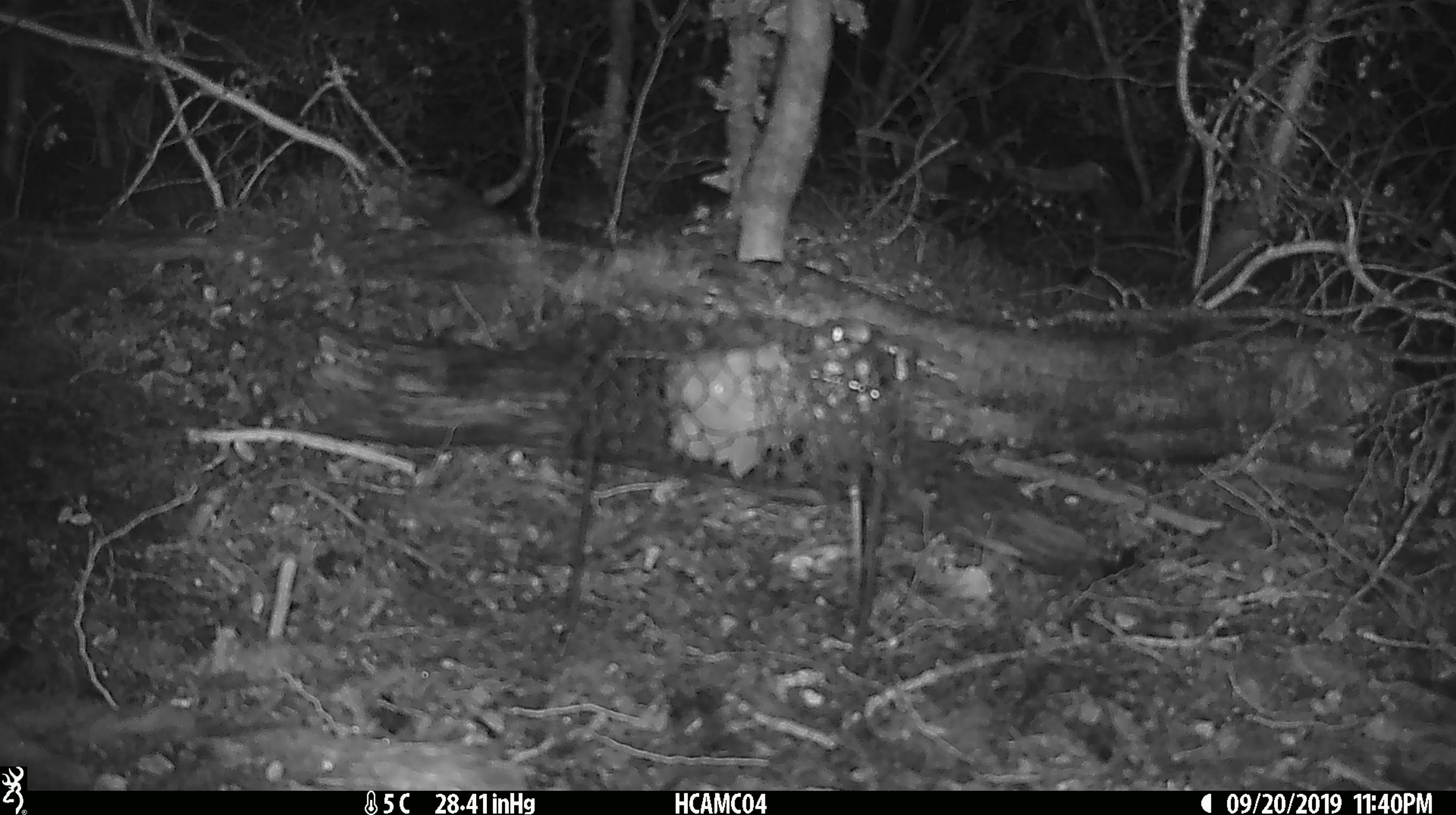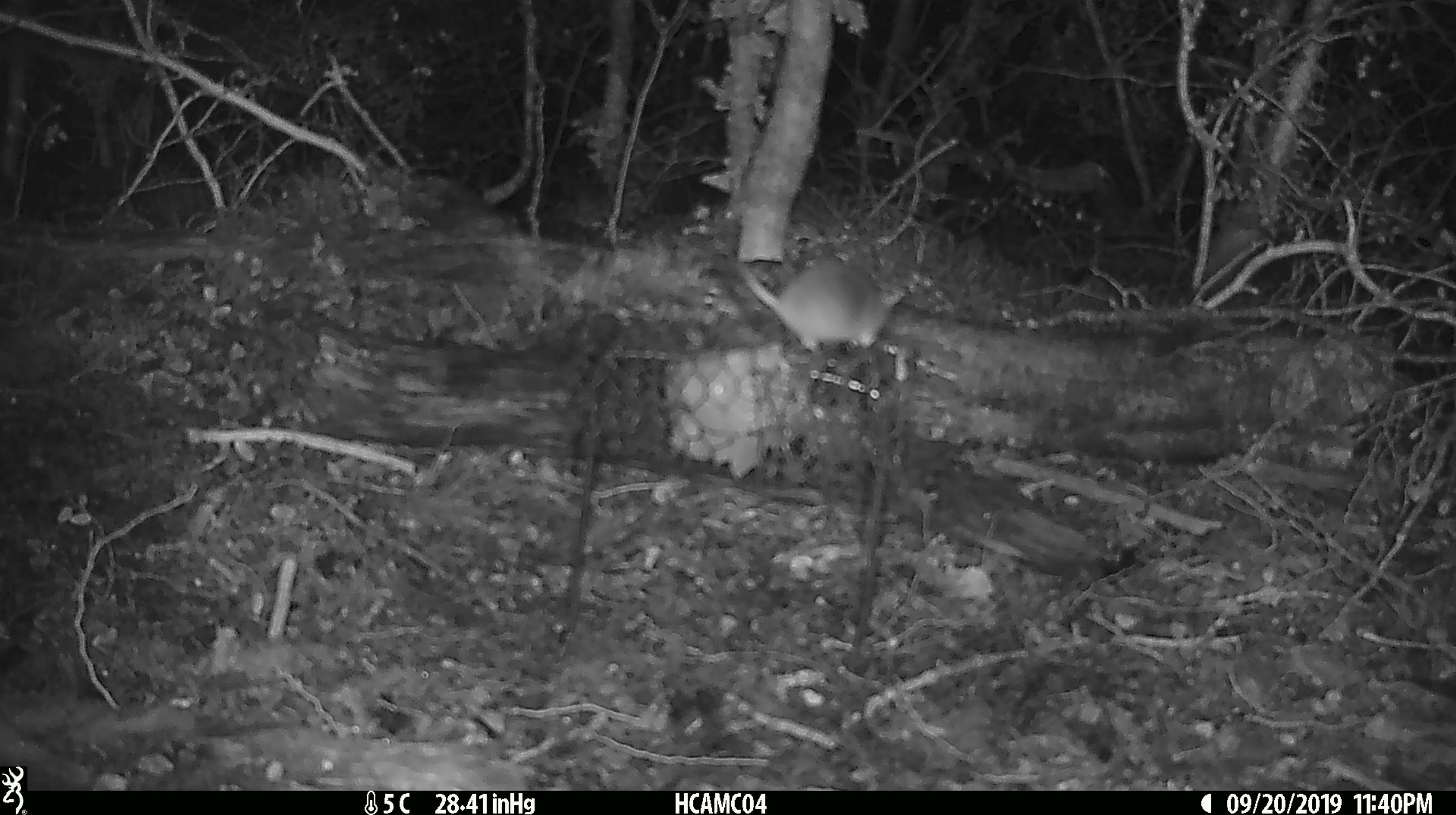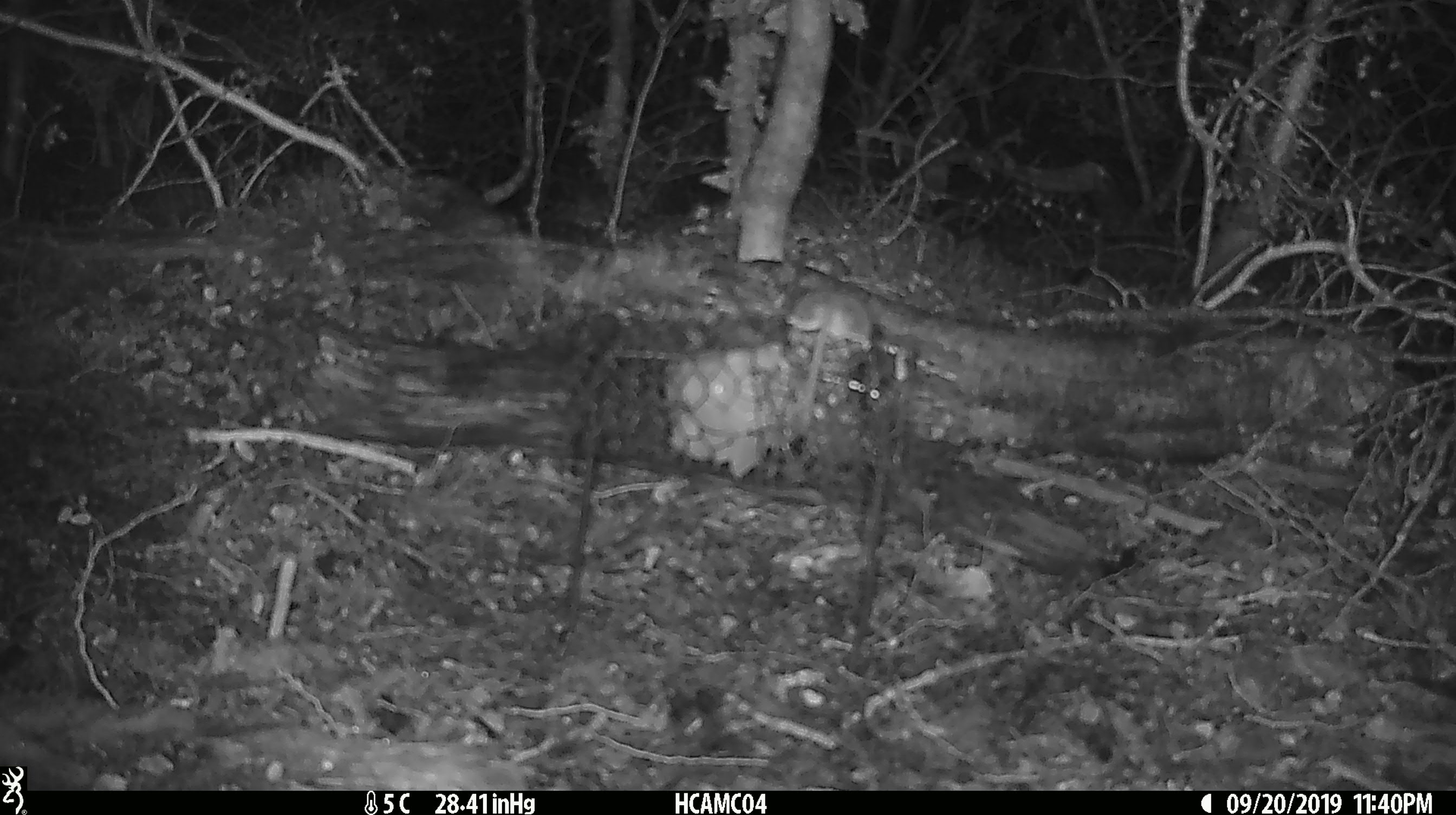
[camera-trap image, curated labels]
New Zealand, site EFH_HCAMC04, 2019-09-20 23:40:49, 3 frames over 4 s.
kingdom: Animalia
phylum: Chordata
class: Mammalia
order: Rodentia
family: Muridae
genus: Mus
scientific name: Mus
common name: mouse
Mouse (Mus).